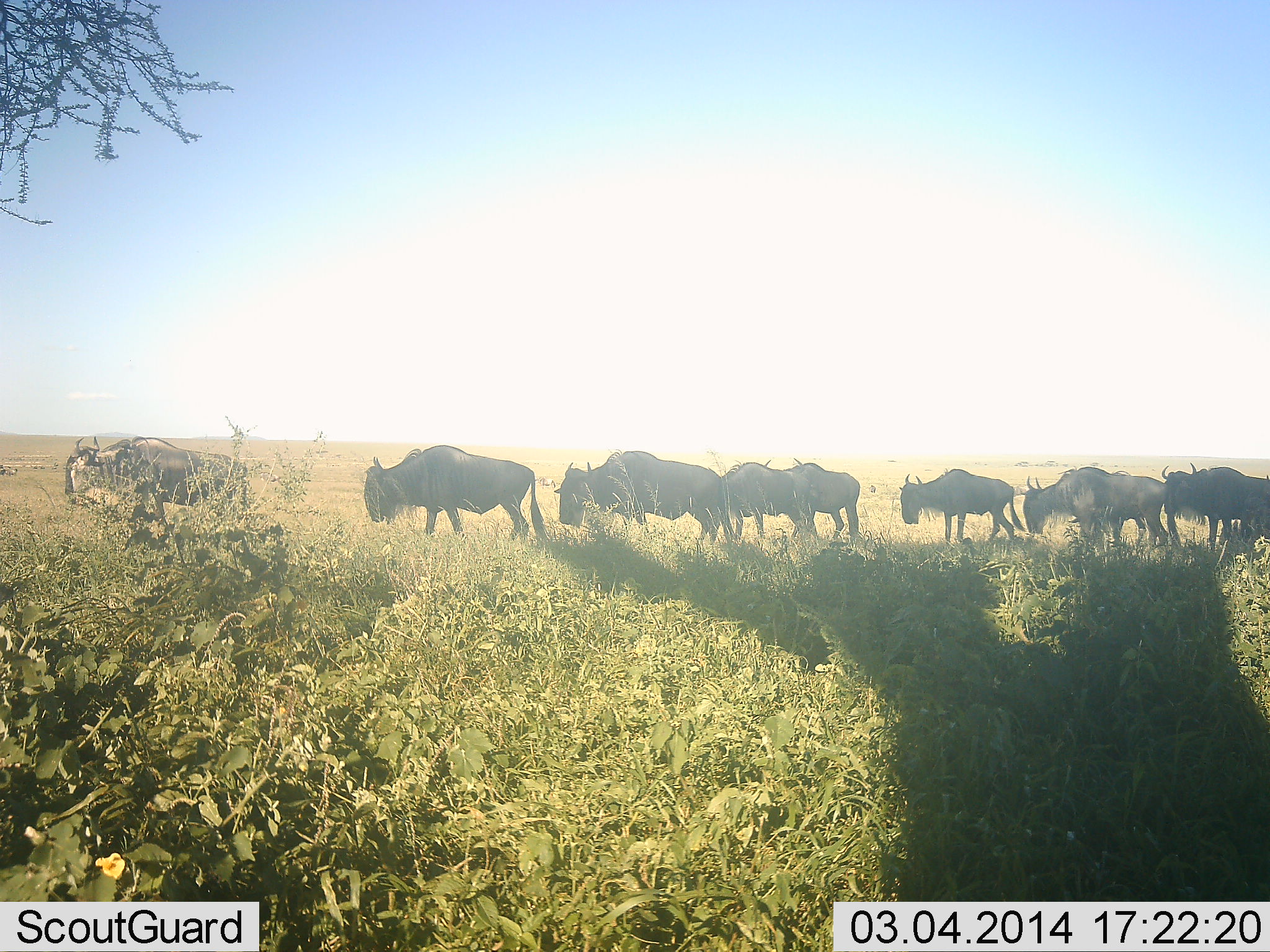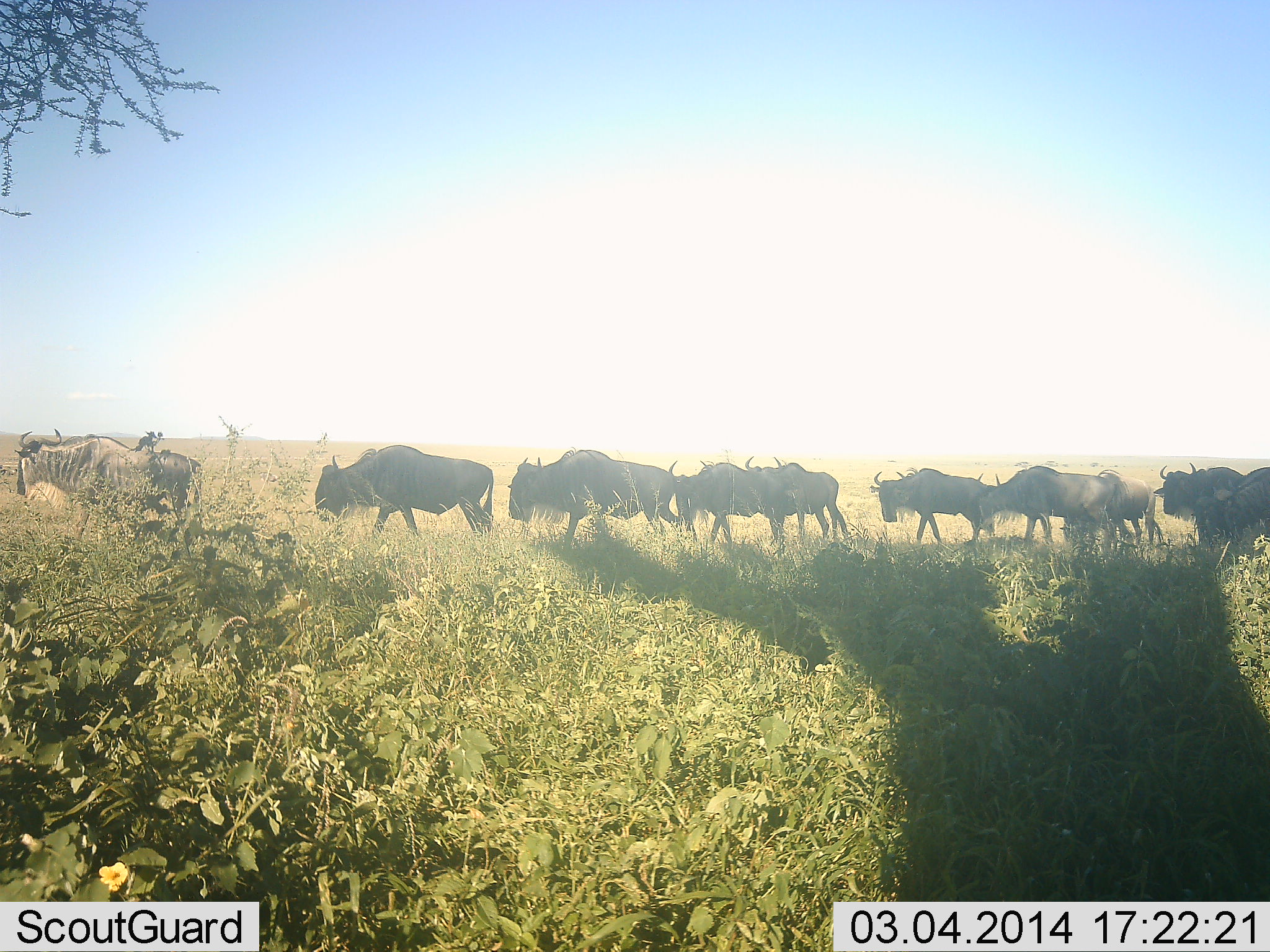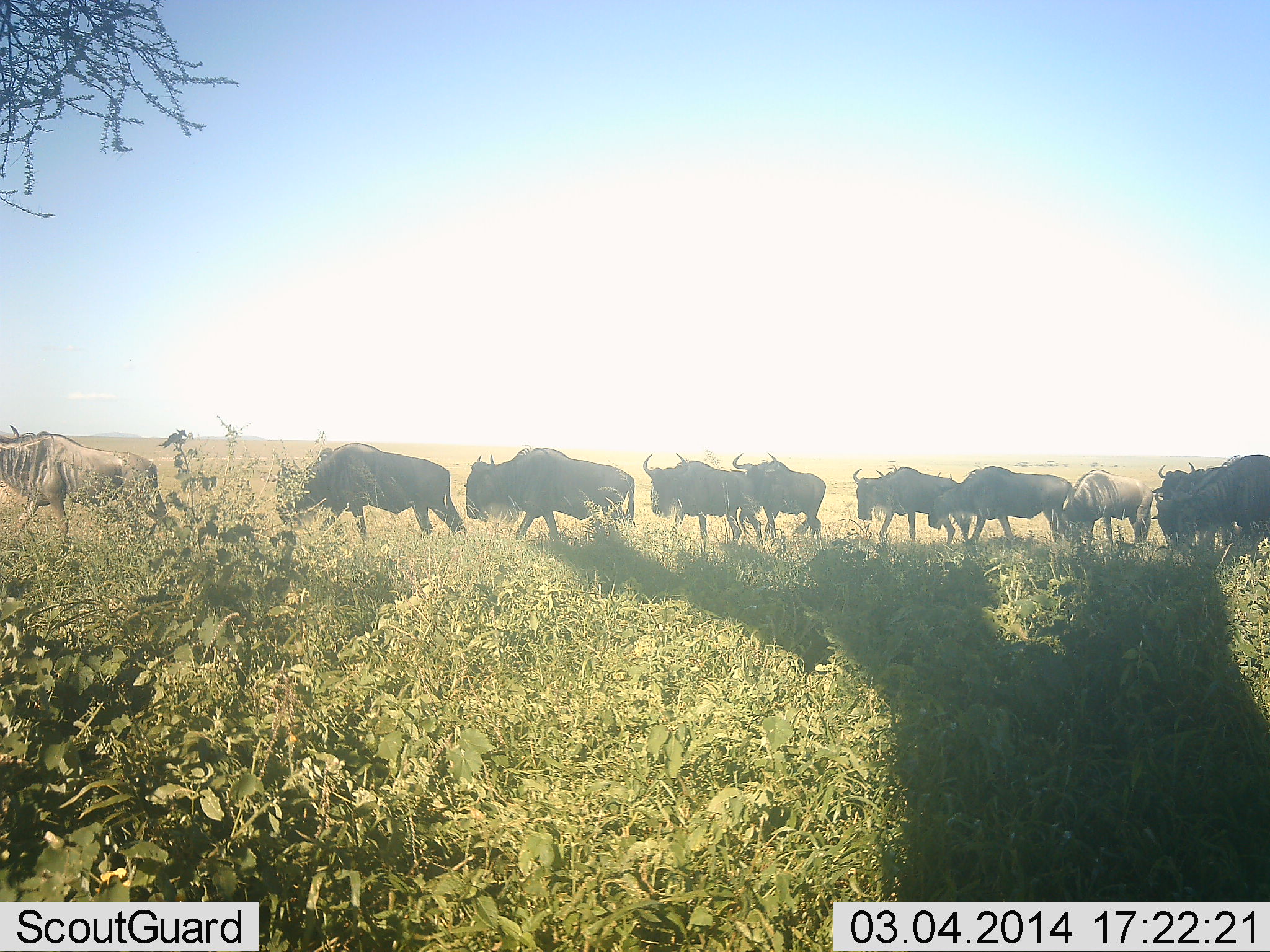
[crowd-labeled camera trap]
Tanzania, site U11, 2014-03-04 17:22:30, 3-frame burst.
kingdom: Animalia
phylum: Chordata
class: Mammalia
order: Artiodactyla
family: Bovidae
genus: Connochaetes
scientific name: Connochaetes taurinus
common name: blue wildebeest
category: wildebeest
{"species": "wildebeest (blue wildebeest) (Connochaetes taurinus)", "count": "10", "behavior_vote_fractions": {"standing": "10%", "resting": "0%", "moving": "100%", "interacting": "0%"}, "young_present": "0%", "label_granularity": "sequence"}